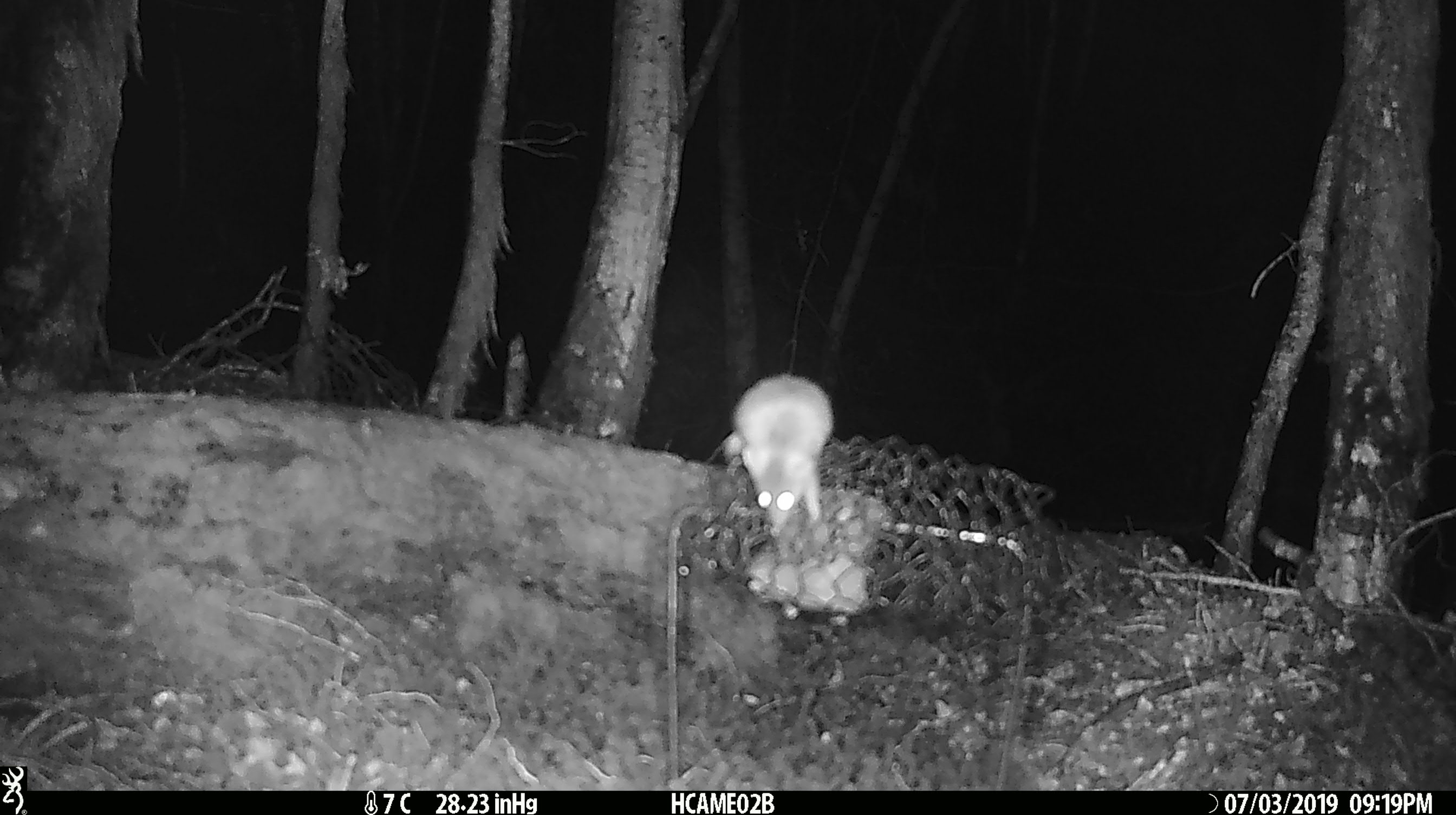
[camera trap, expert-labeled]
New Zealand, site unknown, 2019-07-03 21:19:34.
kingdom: Animalia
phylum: Chordata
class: Mammalia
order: Rodentia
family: Muridae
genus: Mus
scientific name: Mus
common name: mouse